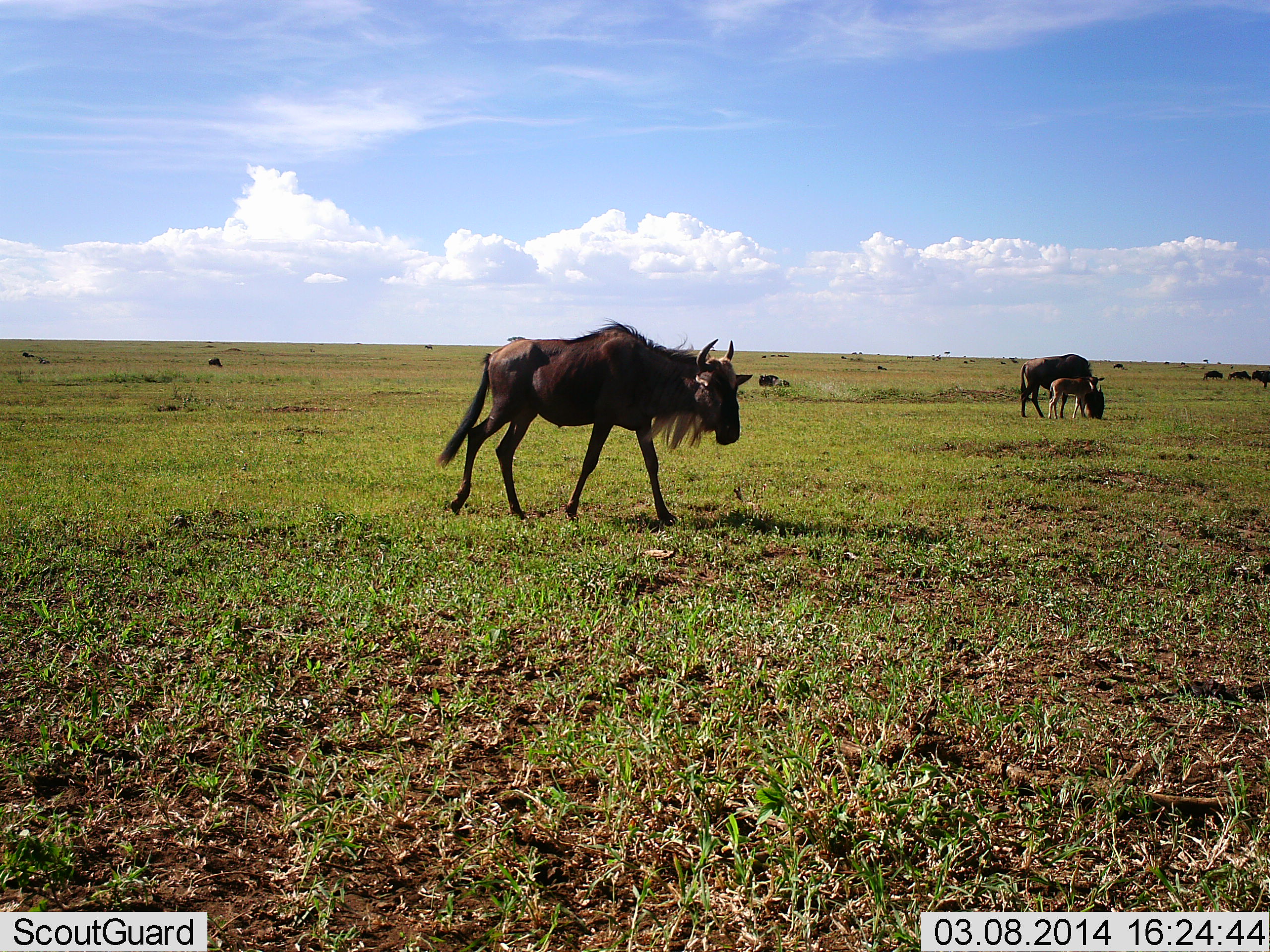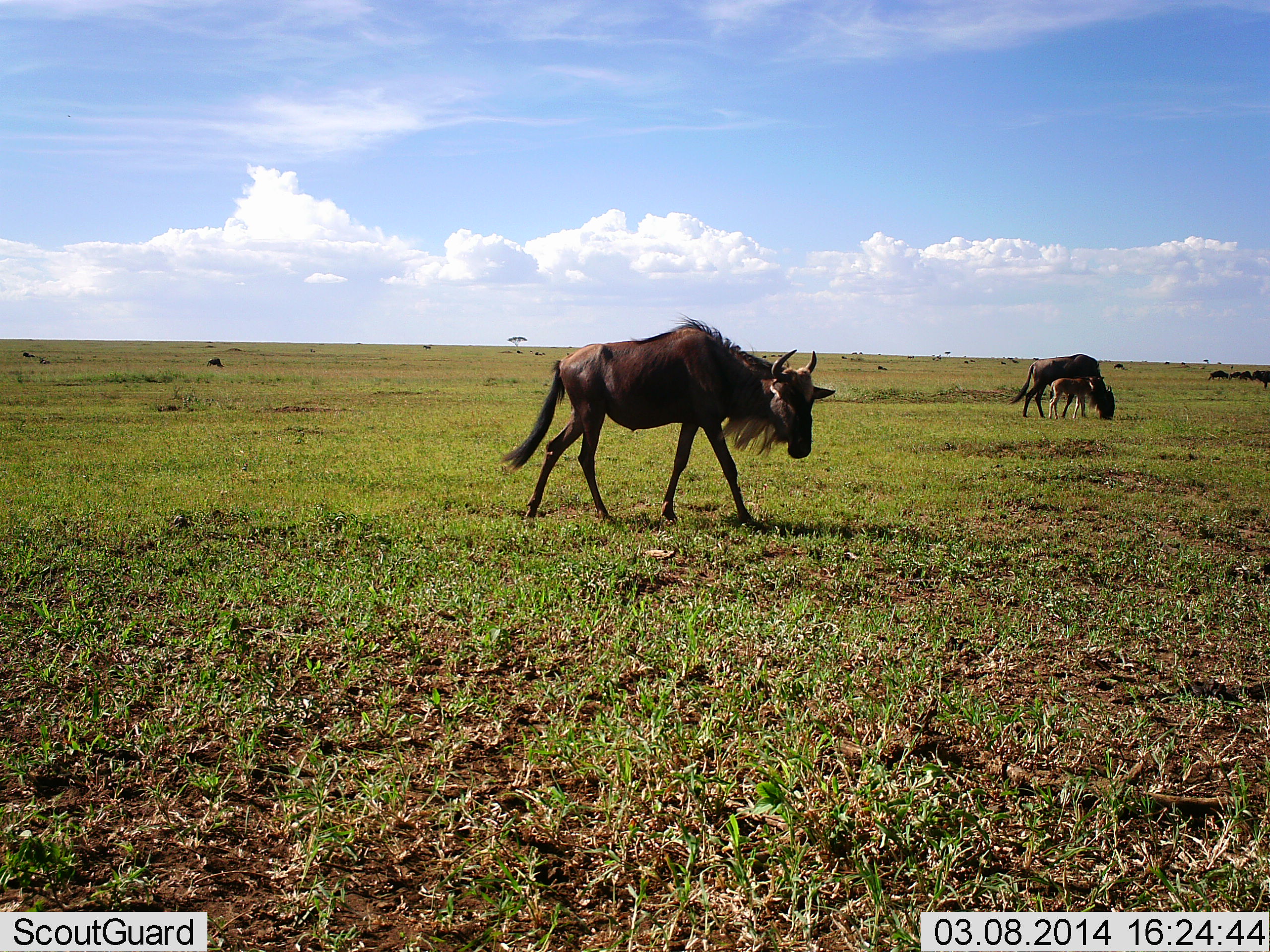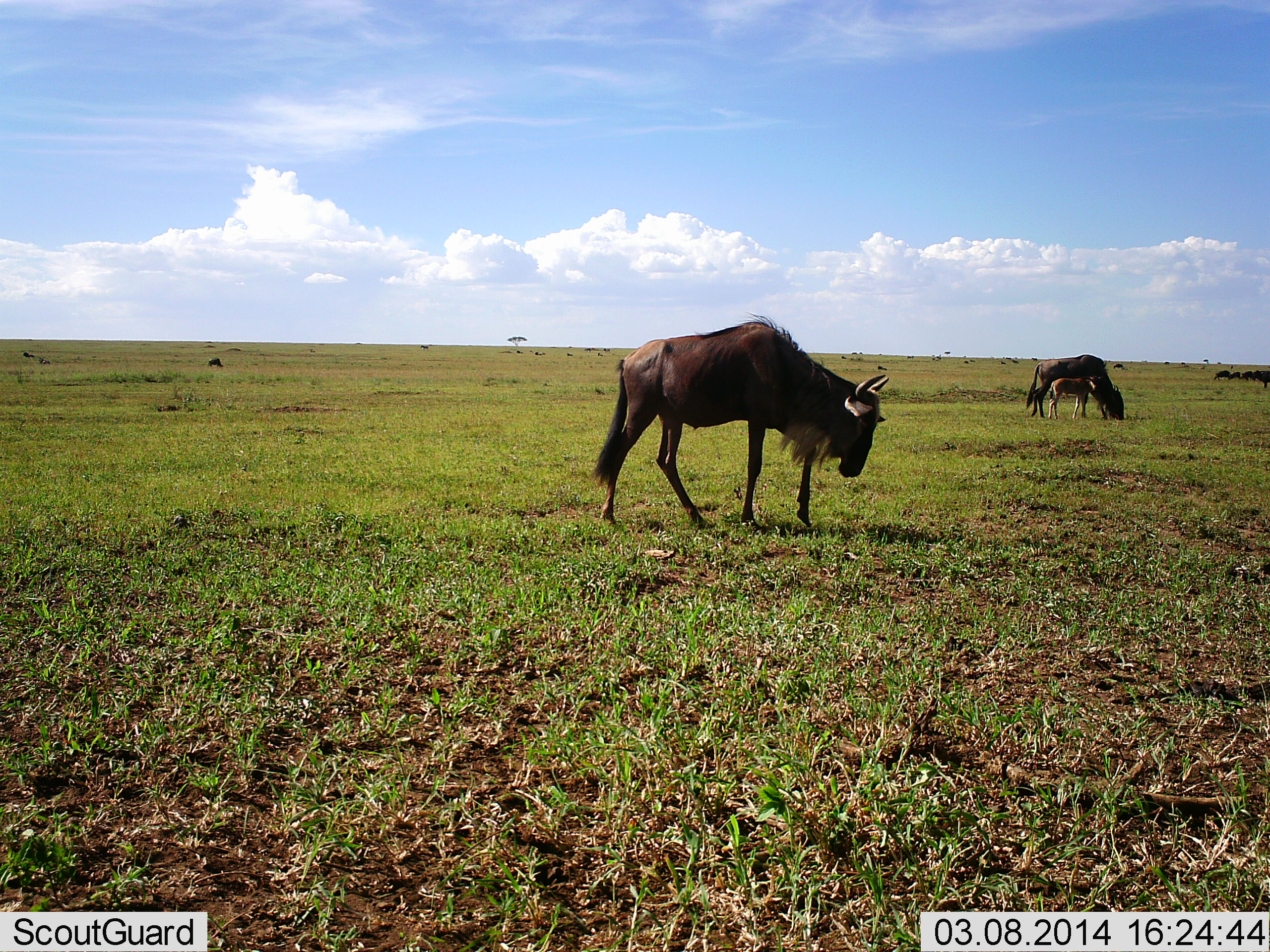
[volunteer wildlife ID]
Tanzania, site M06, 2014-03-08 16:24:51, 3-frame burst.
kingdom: Animalia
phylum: Chordata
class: Mammalia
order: Artiodactyla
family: Bovidae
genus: Connochaetes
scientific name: Connochaetes taurinus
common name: blue wildebeest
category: wildebeest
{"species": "wildebeest (blue wildebeest) (Connochaetes taurinus)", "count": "3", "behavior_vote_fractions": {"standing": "50%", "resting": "0%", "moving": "90%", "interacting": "0%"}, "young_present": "90%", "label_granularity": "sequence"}